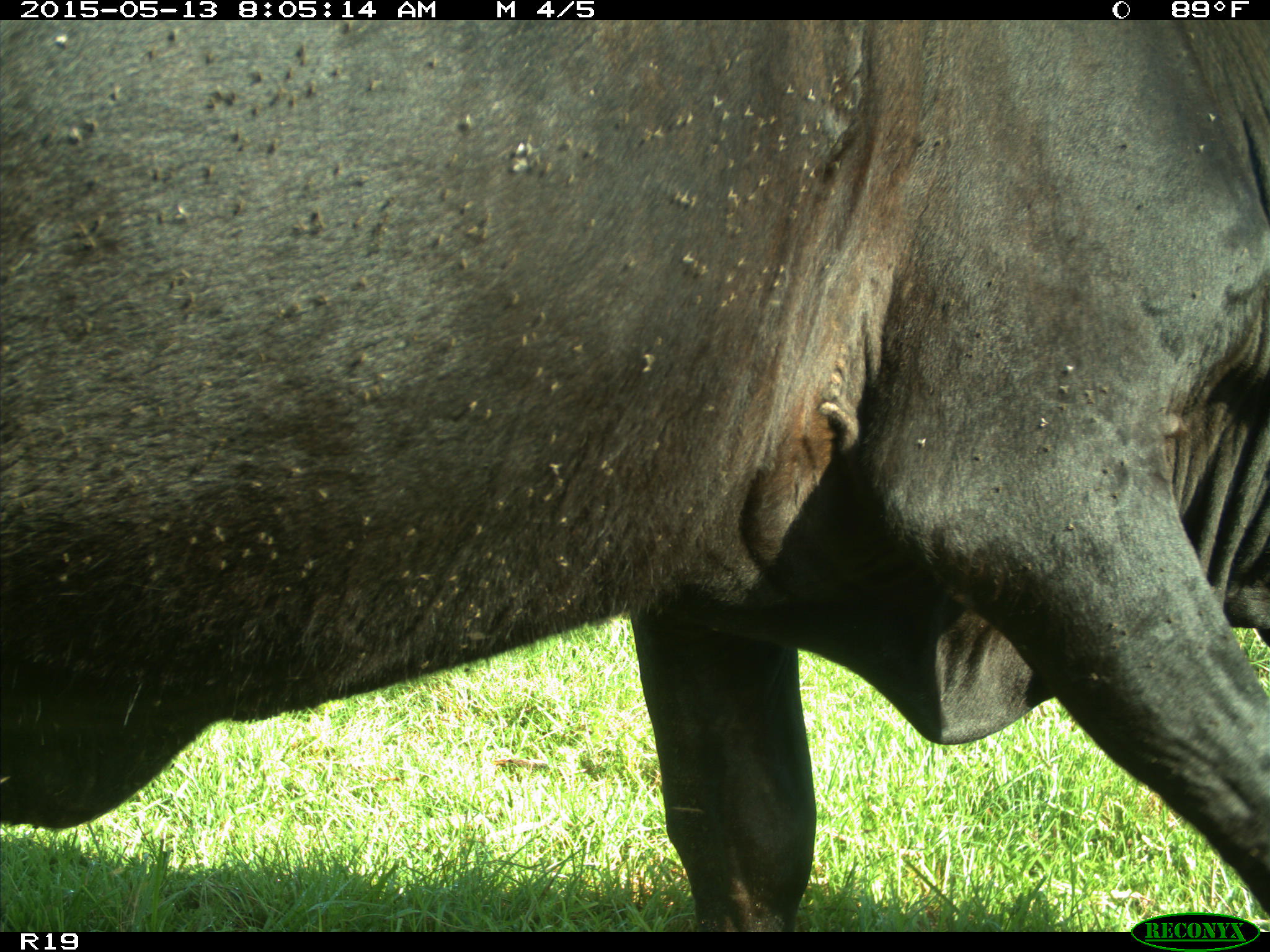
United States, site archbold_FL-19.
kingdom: Animalia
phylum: Chordata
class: Mammalia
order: Artiodactyla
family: Bovidae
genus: Bos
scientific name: Bos taurus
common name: domestic cow